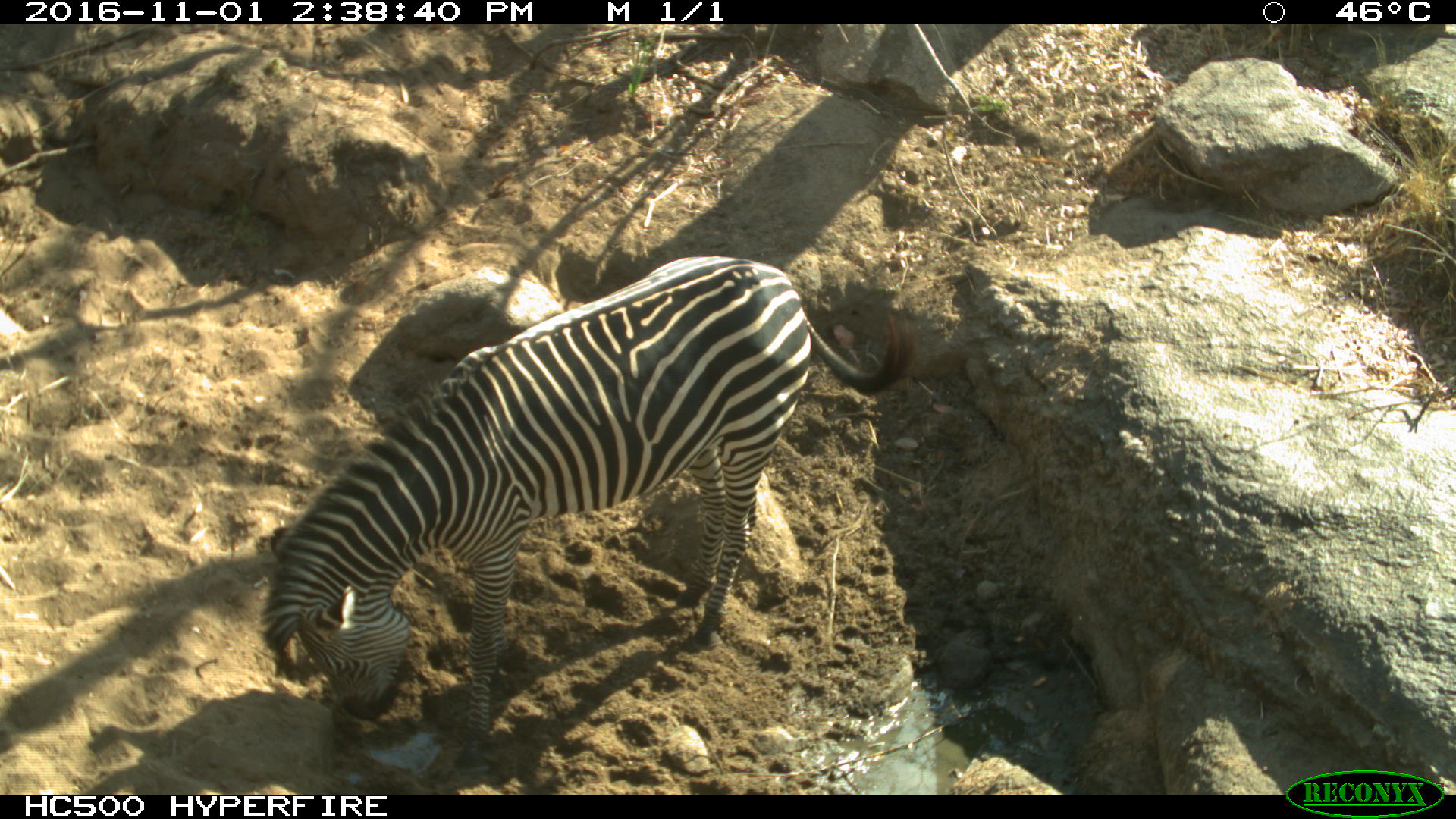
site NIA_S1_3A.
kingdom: Animalia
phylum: Chordata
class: Mammalia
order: Perissodactyla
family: Equidae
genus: Equus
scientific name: Equus quagga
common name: plains zebra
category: zebraplains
Zebraplains (plains zebra) (Equus quagga), count 1. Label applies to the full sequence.